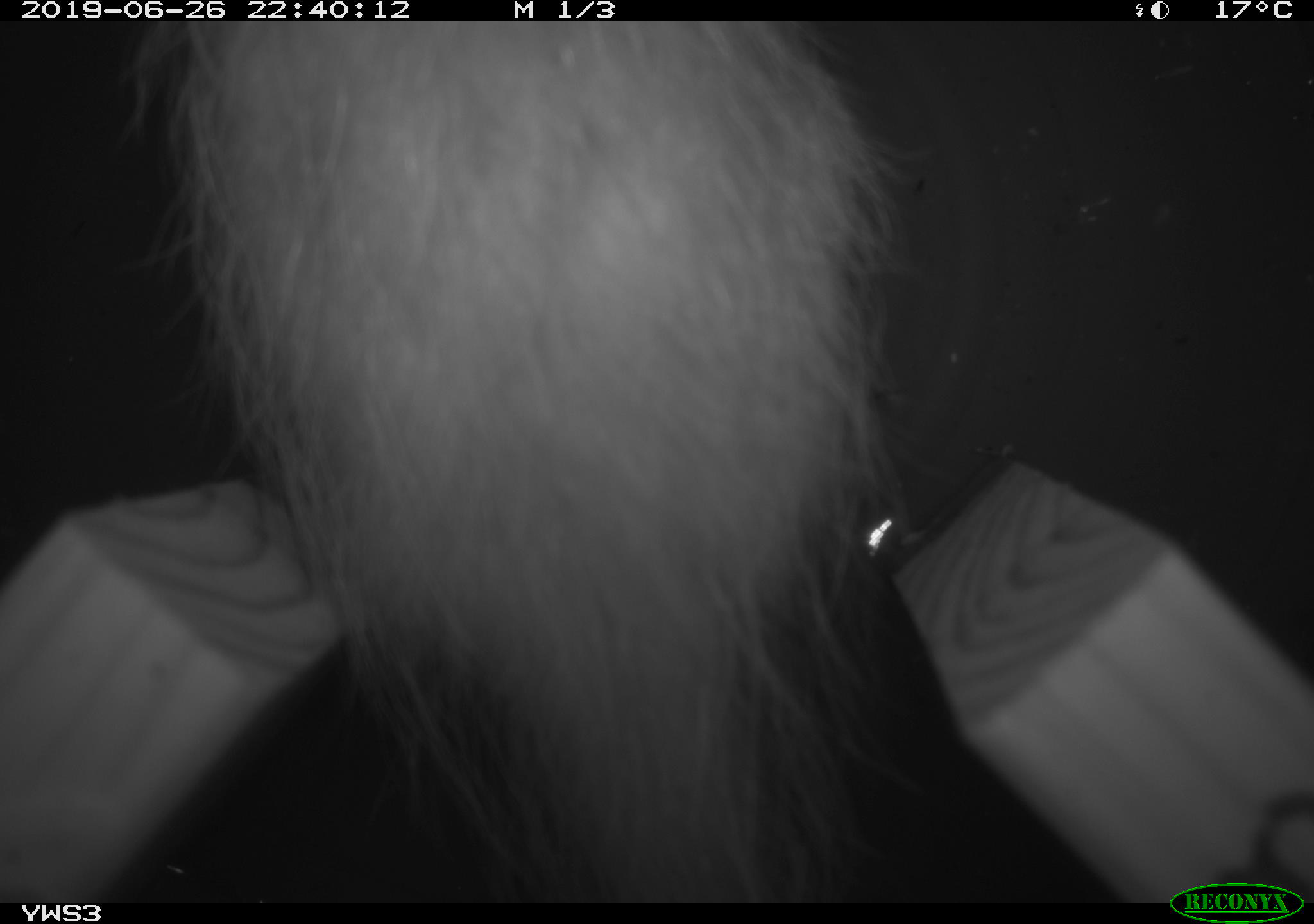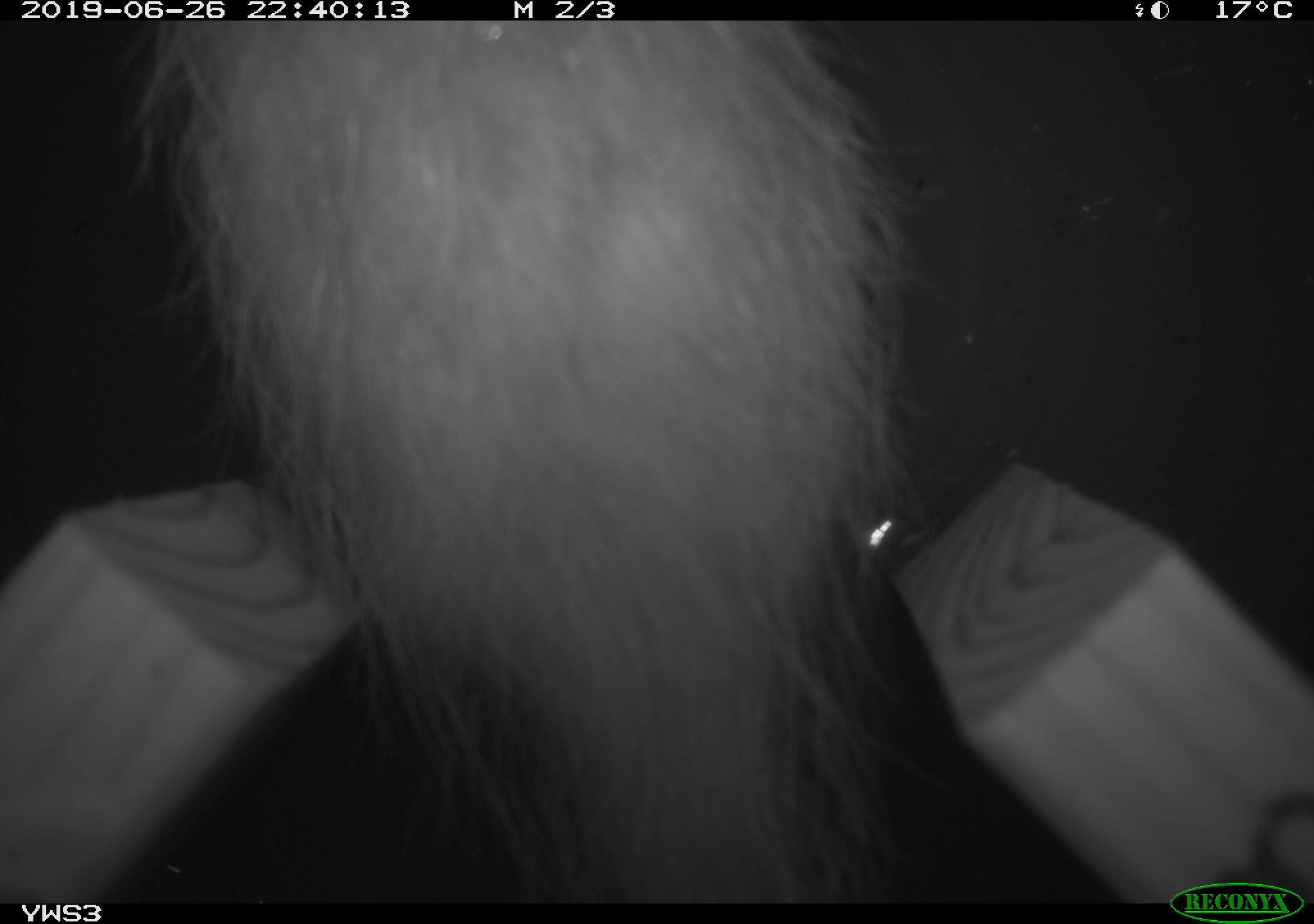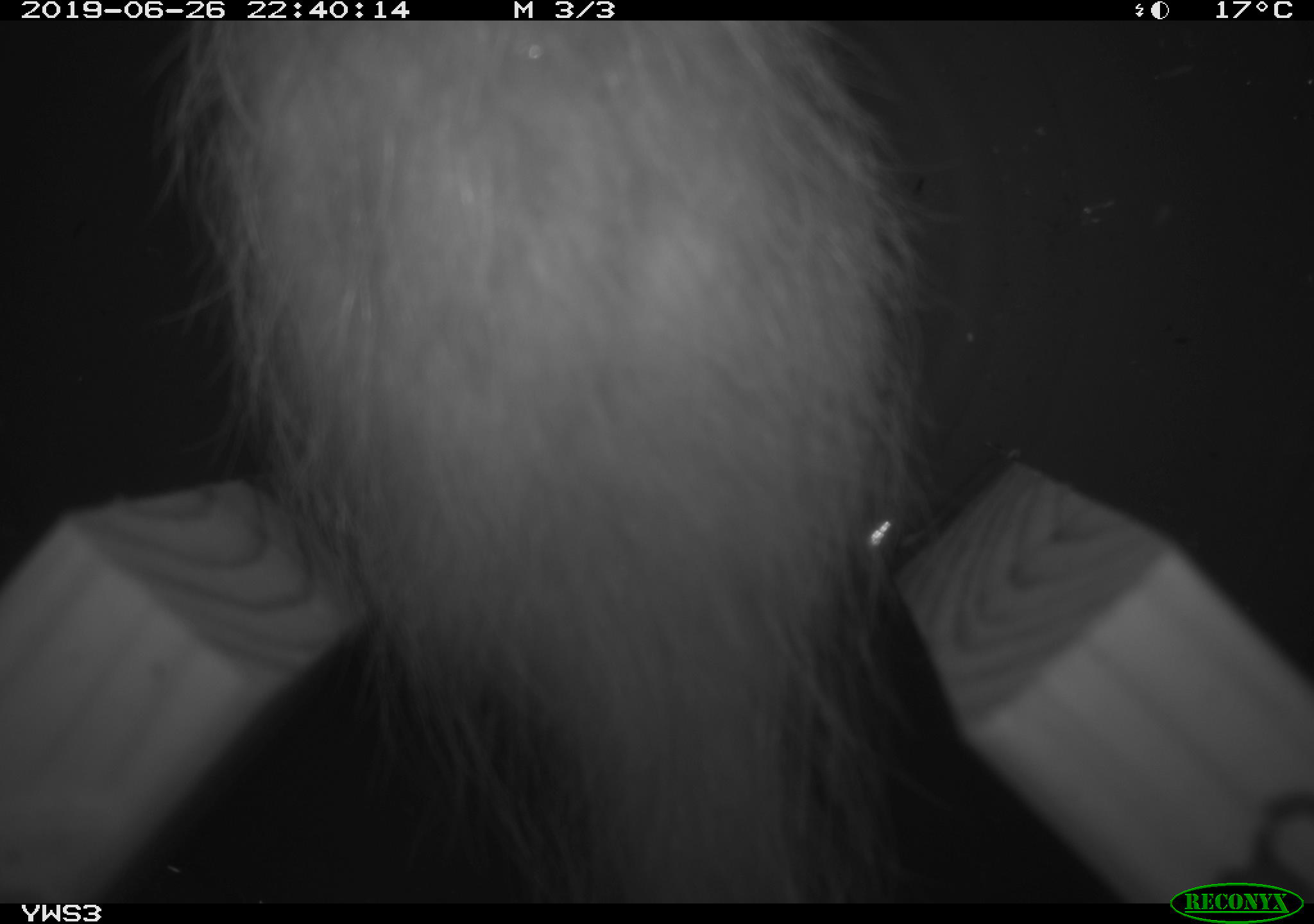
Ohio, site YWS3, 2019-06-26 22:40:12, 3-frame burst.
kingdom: Animalia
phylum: Chordata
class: Mammalia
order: Didelphimorphia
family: Didelphidae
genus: Didelphis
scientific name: Didelphis virginiana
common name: virginia opossum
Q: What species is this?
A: Virginia opossum (Didelphis virginiana).